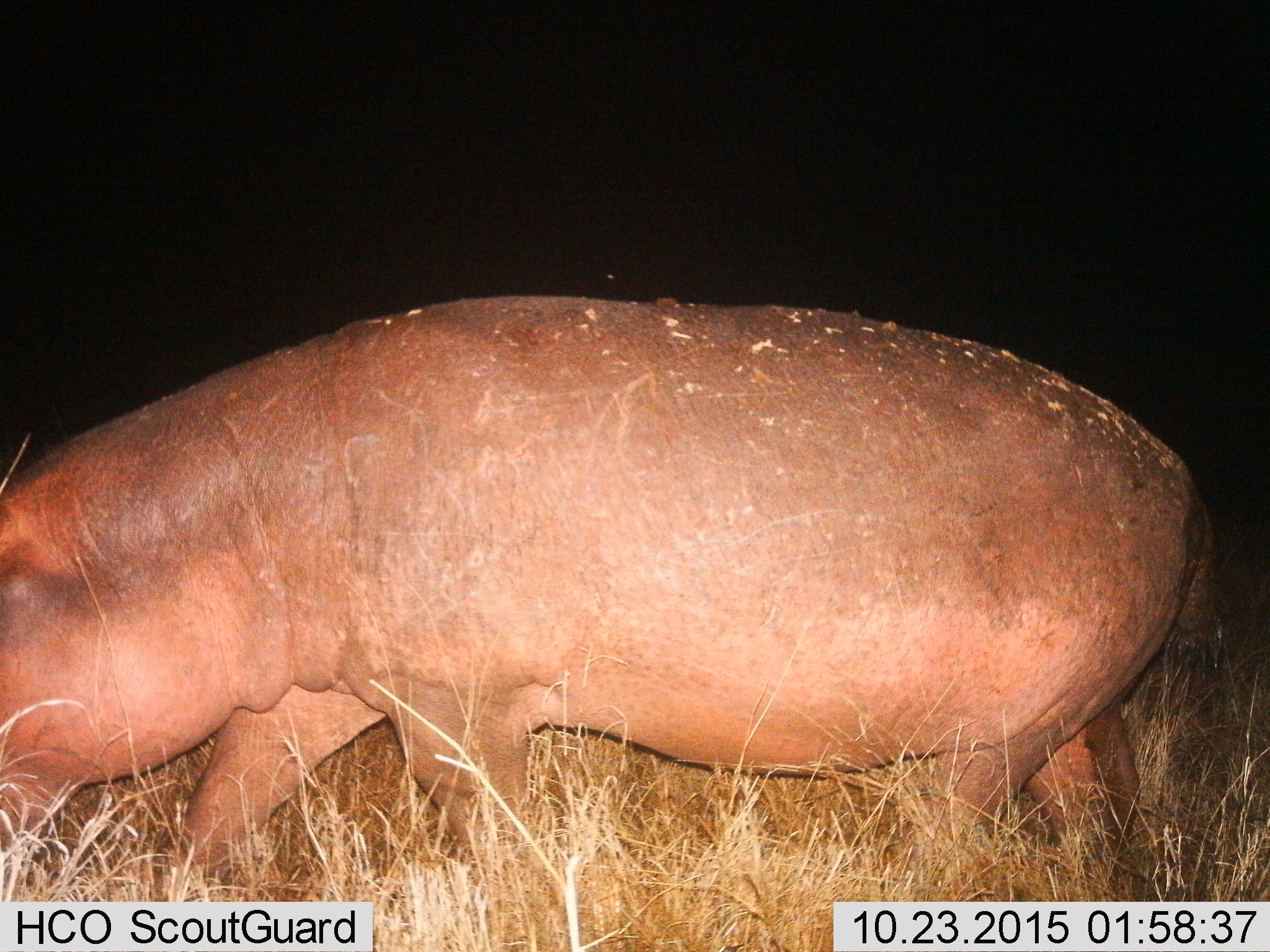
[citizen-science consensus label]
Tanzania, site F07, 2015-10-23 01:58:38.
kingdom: Animalia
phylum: Chordata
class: Mammalia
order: Artiodactyla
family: Hippopotamidae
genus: Hippopotamus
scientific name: Hippopotamus amphibius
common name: hippopotamus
Hippopotamus (Hippopotamus amphibius), count 1. Behavior (volunteer vote fractions): standing 10%, resting 0%, moving 80%, interacting 0%. Young present (vote fraction): 5%. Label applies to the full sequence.